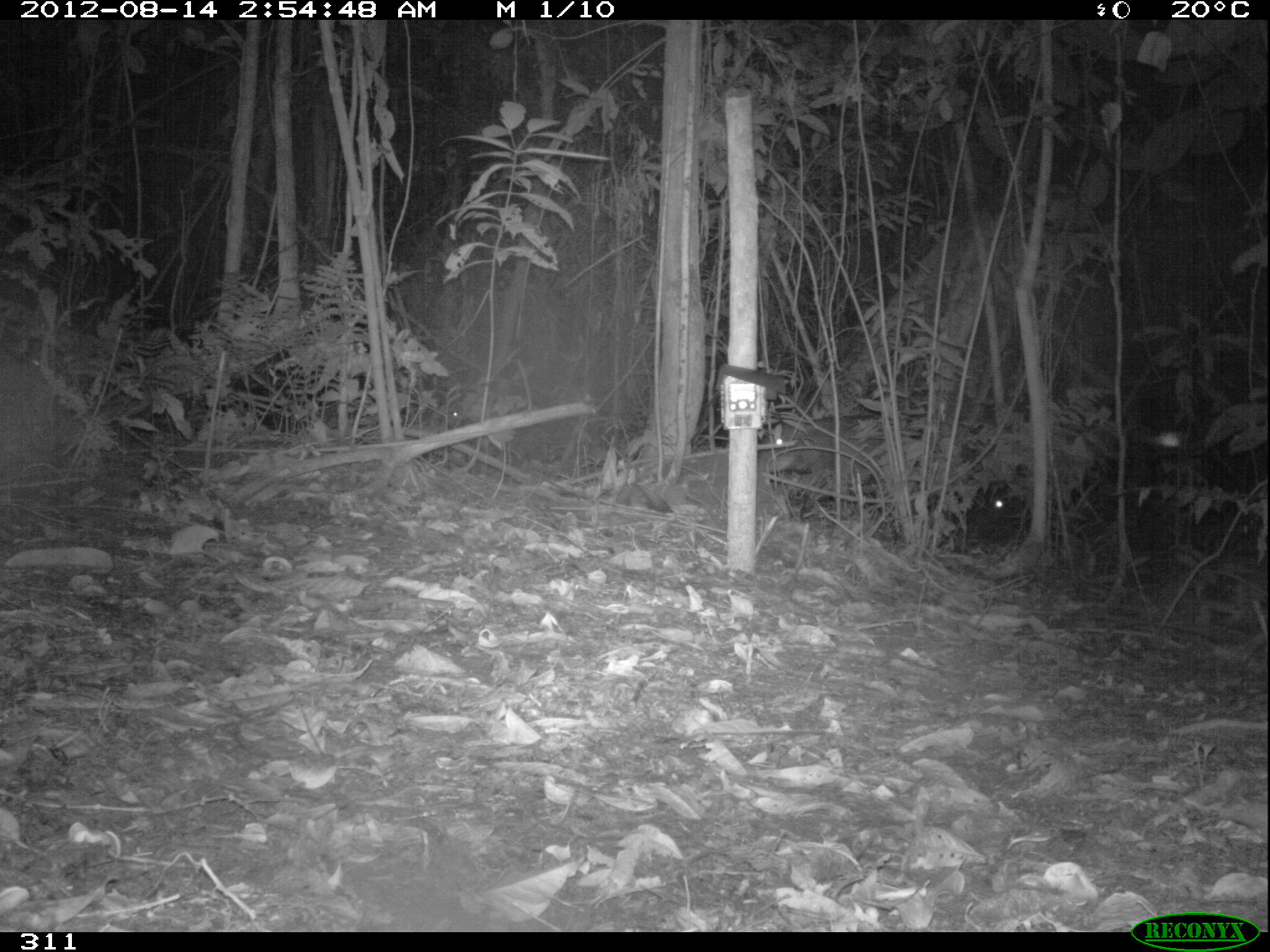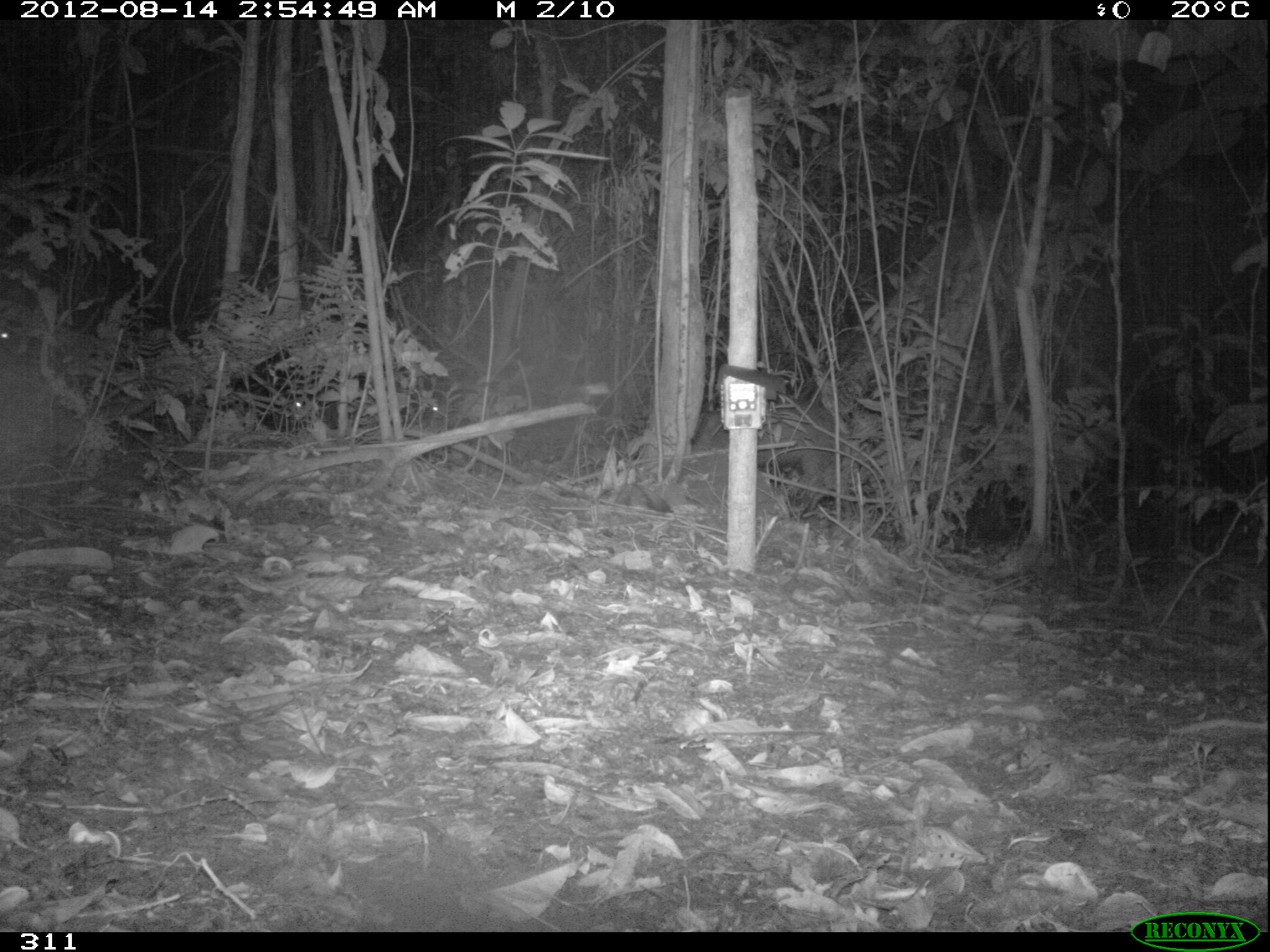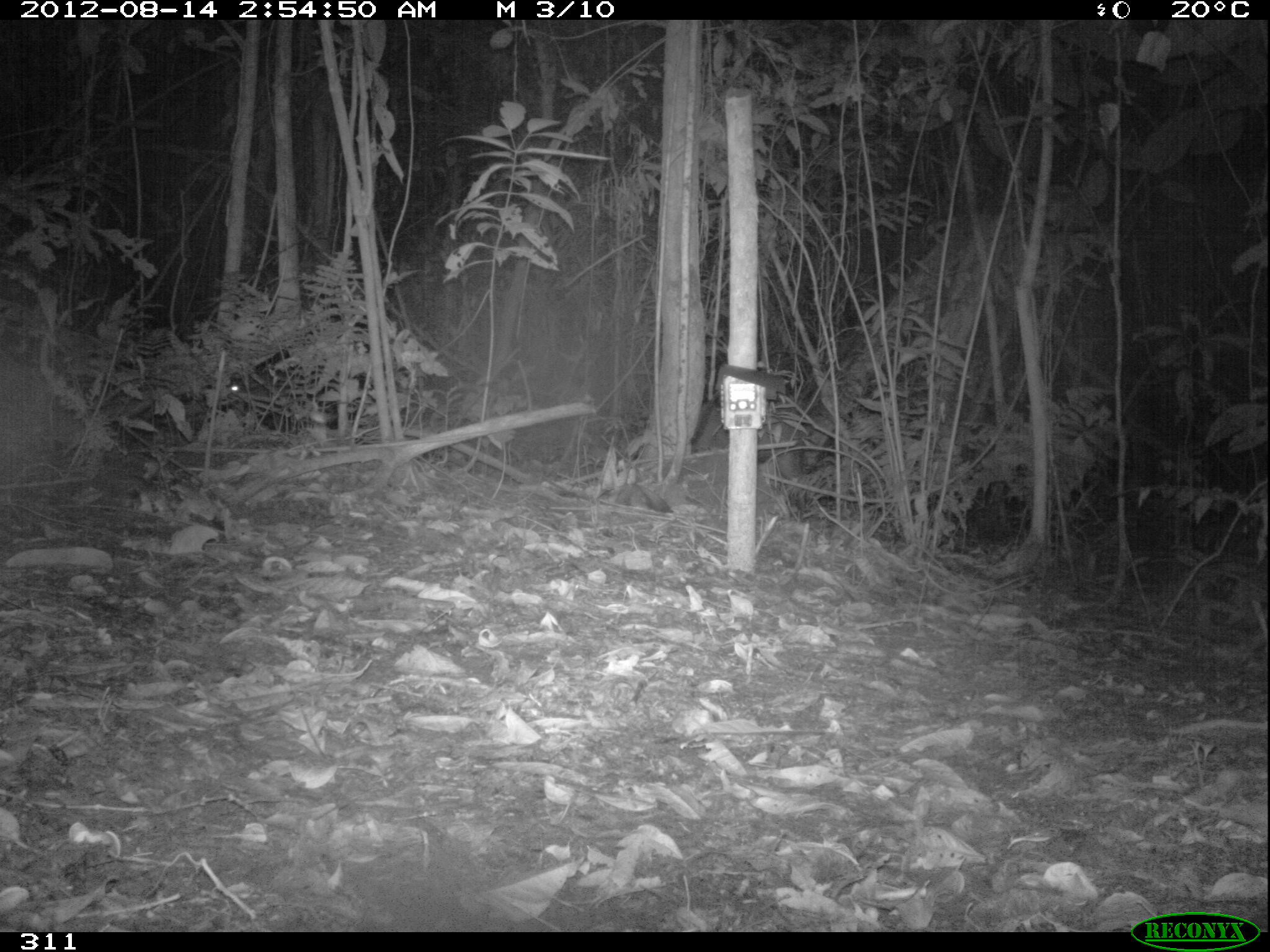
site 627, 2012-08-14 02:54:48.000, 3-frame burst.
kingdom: Animalia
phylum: Chordata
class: Mammalia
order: Artiodactyla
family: Tayassuidae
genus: Tayassu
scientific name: Tayassu pecari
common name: white-lipped peccary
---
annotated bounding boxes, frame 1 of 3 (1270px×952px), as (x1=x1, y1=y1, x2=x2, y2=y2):
tayassu pecari: (x1=756, y1=413, x2=888, y2=496); (x1=985, y1=489, x2=1013, y2=516)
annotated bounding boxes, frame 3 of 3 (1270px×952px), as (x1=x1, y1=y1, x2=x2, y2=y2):
tayassu pecari: (x1=691, y1=399, x2=807, y2=511); (x1=226, y1=367, x2=295, y2=415)